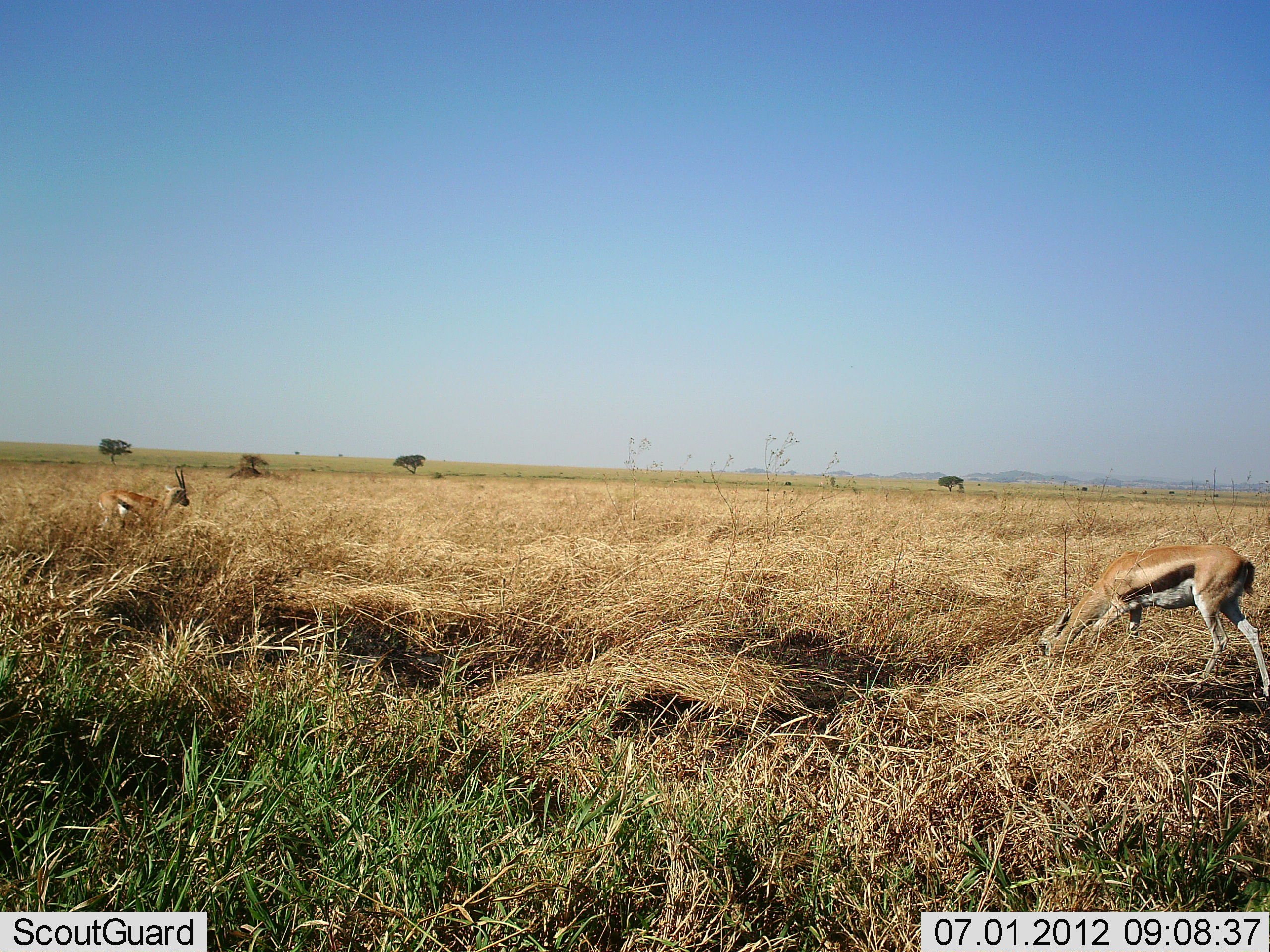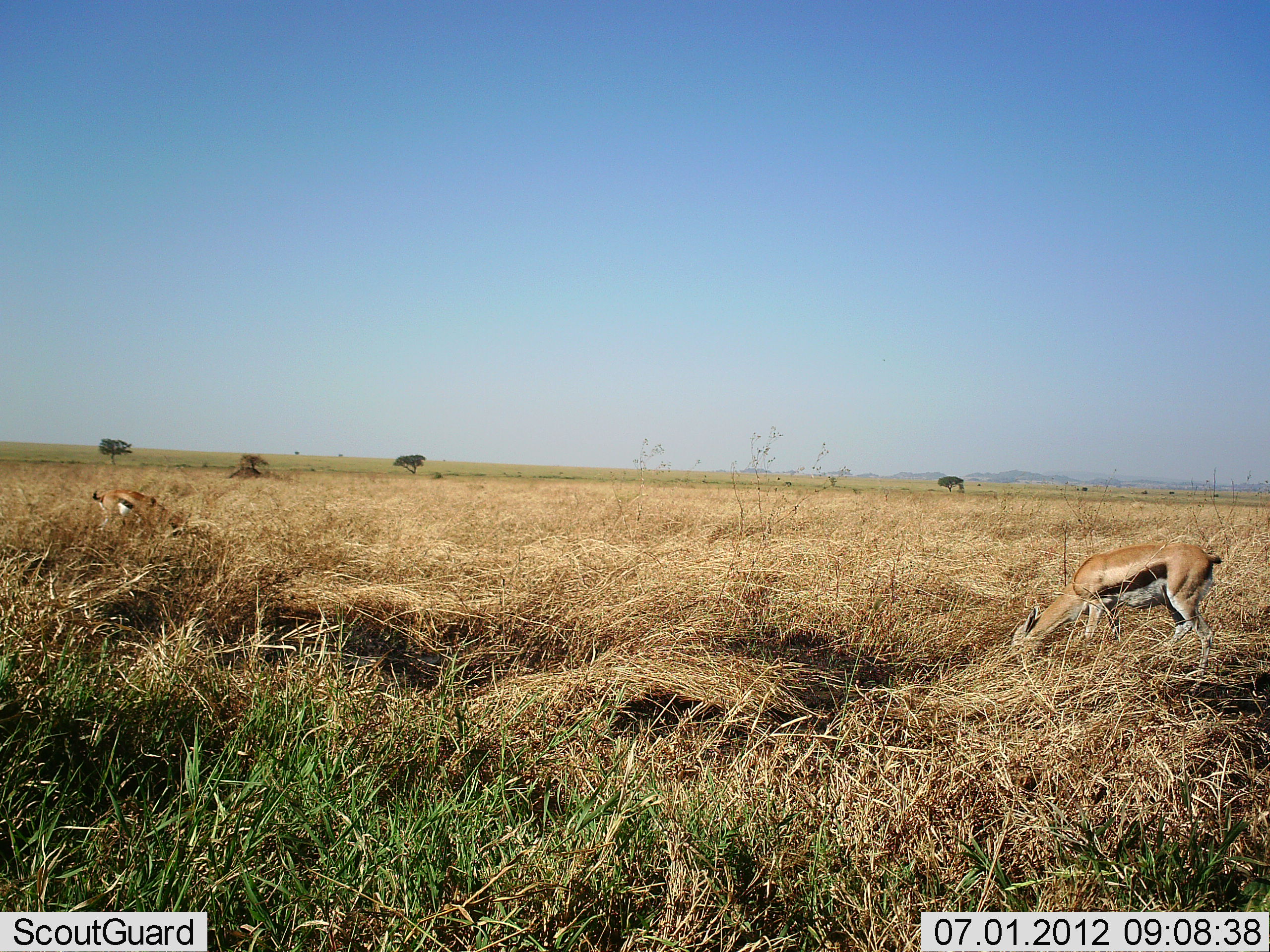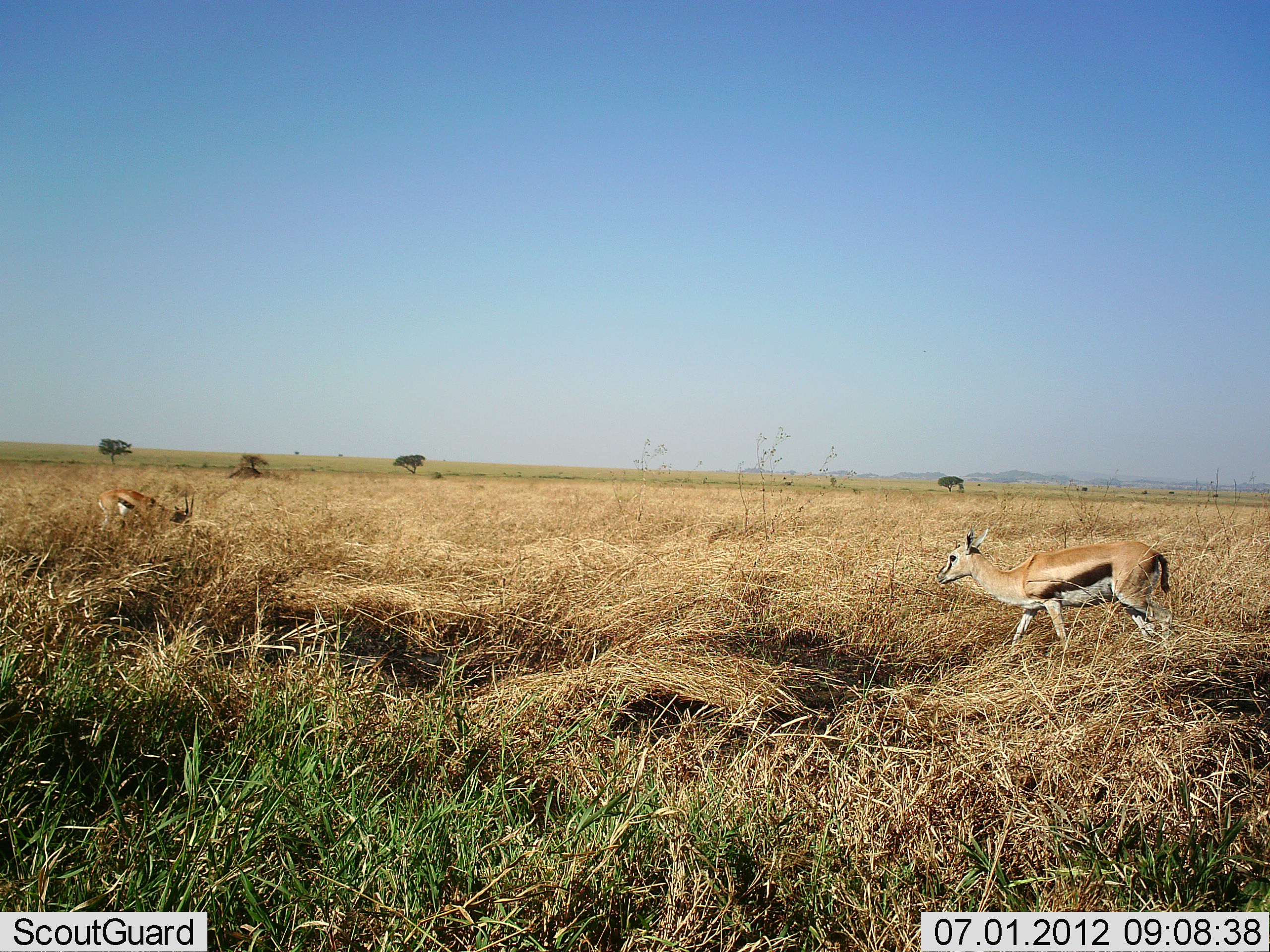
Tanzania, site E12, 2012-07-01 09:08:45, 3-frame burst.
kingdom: Animalia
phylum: Chordata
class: Mammalia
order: Artiodactyla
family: Bovidae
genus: Eudorcas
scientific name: Eudorcas thomsonii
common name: thomson's gazelle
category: gazellethomsons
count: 2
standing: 30%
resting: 0%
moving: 30%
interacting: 0%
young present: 0%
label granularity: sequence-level